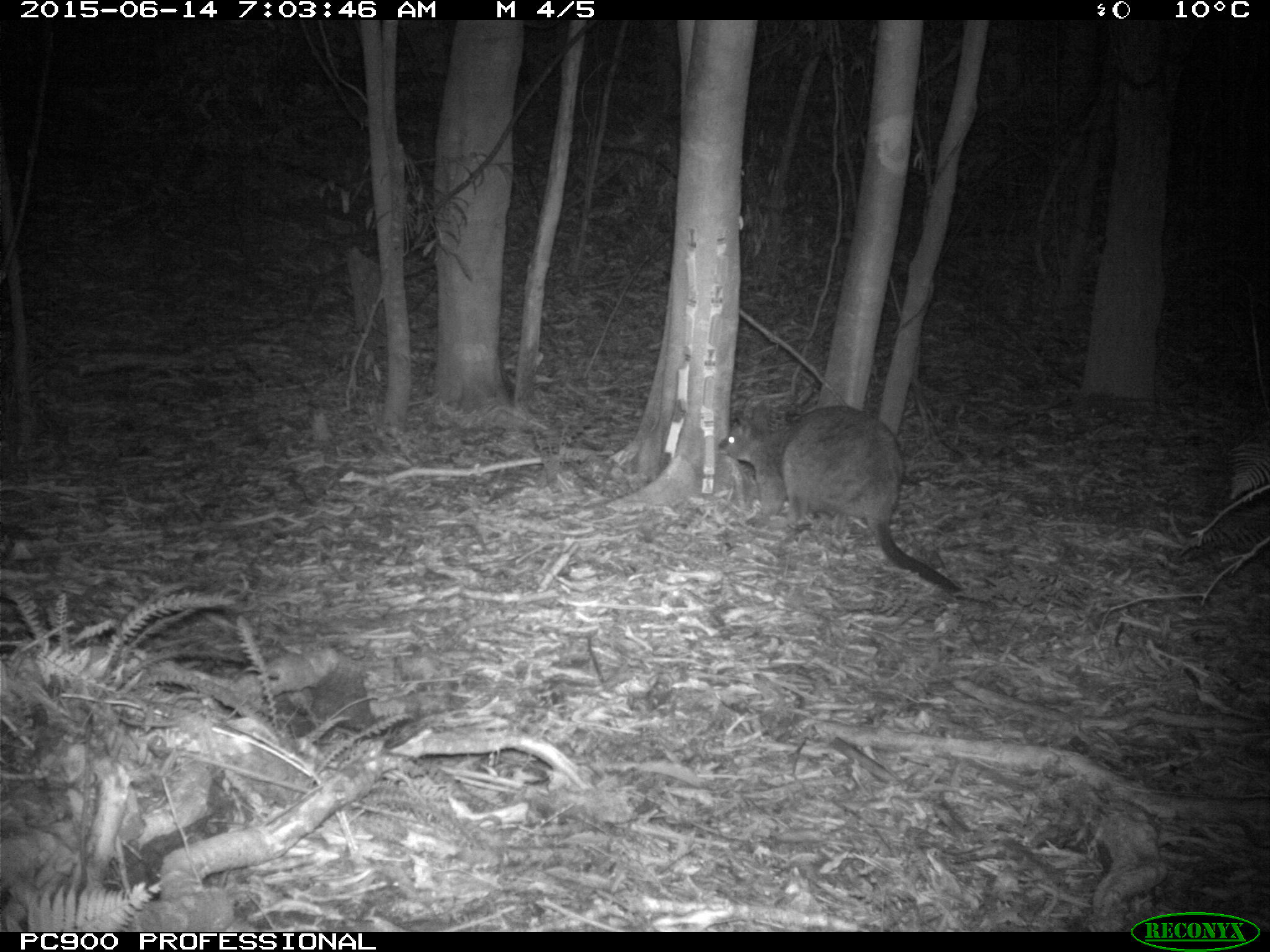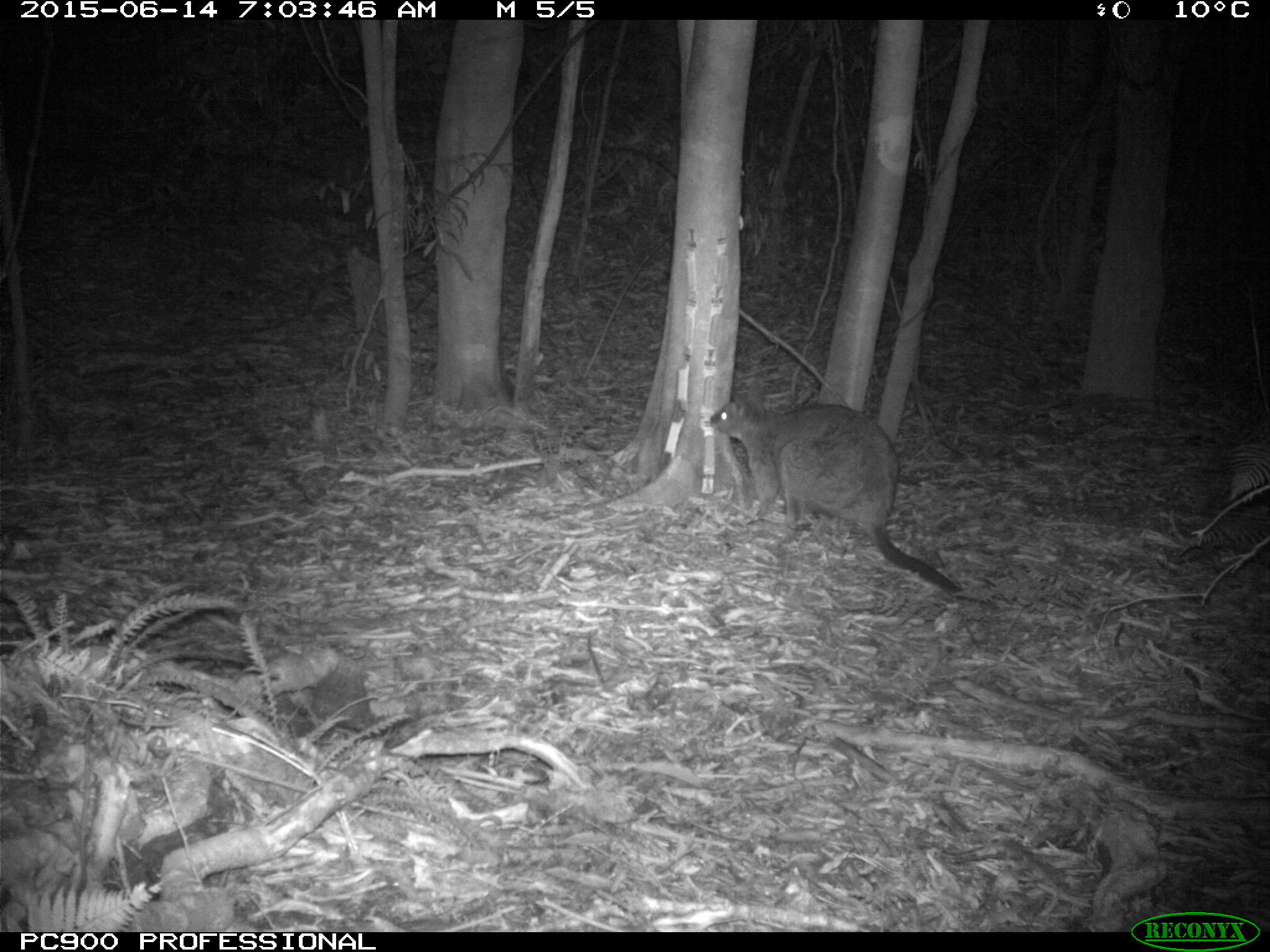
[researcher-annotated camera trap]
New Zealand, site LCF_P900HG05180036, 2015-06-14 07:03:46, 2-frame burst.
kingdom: Animalia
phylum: Chordata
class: Mammalia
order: Diprotodontia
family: Macropodidae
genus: Notamacropus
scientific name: Notamacropus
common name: wallaby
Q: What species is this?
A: Wallaby (Notamacropus).